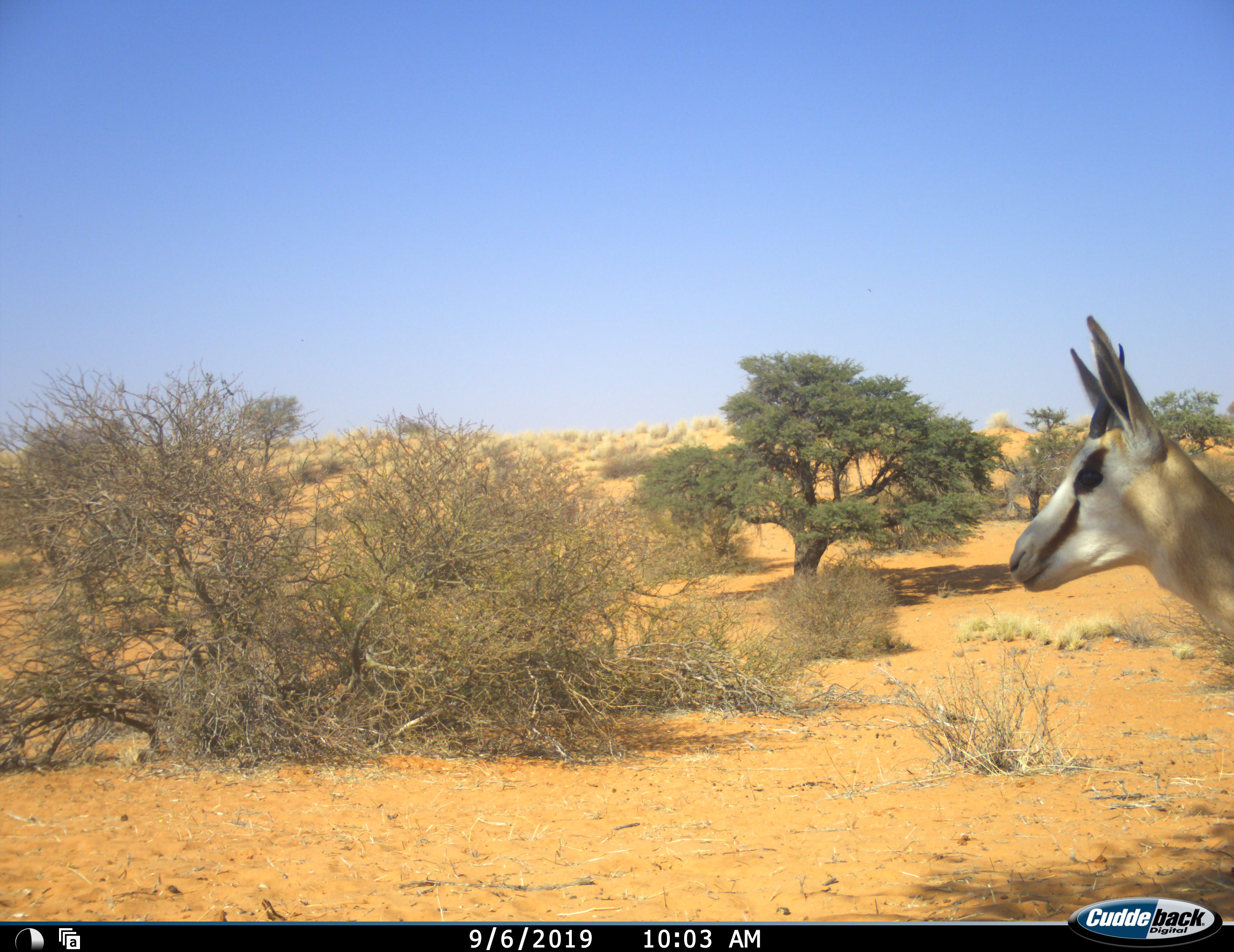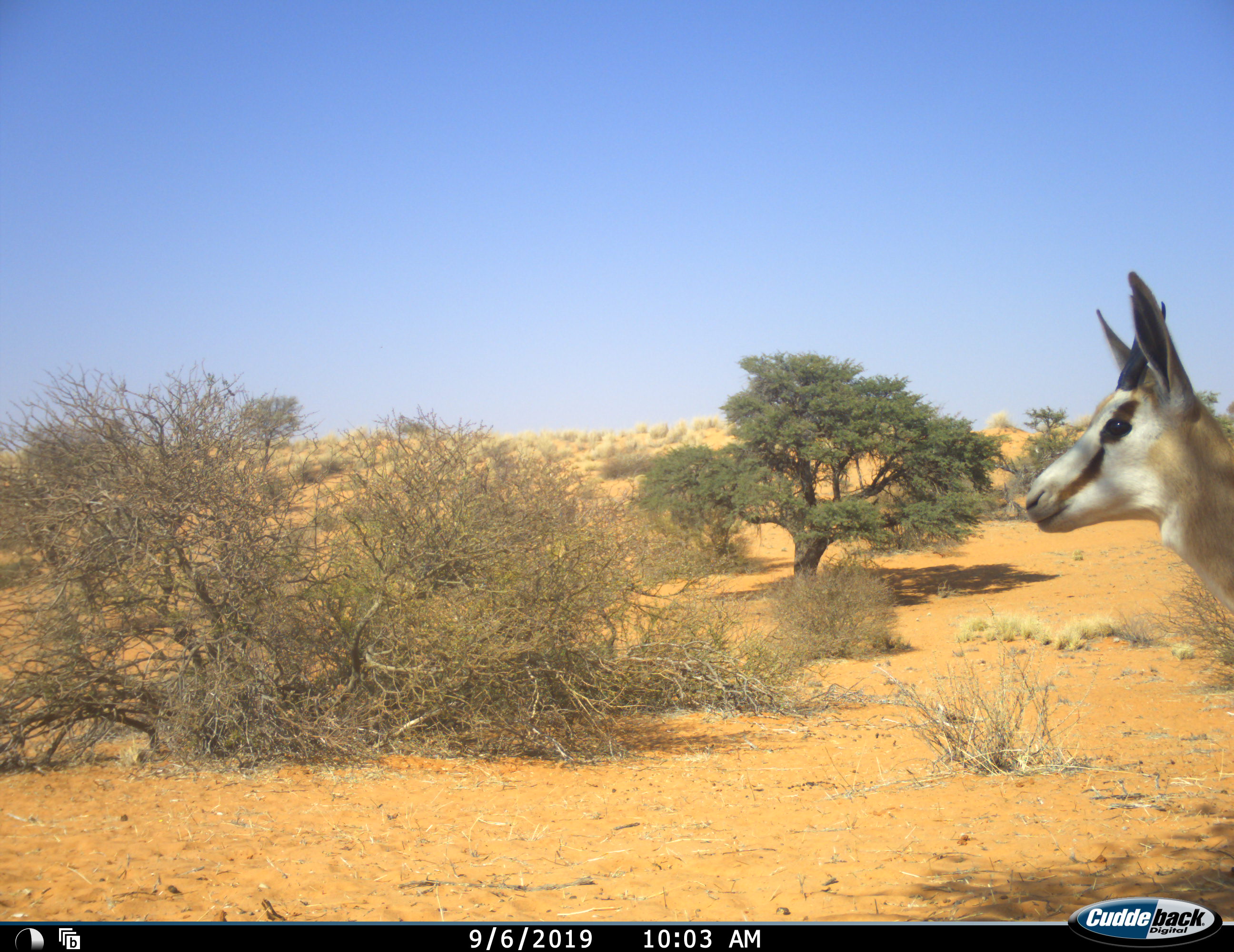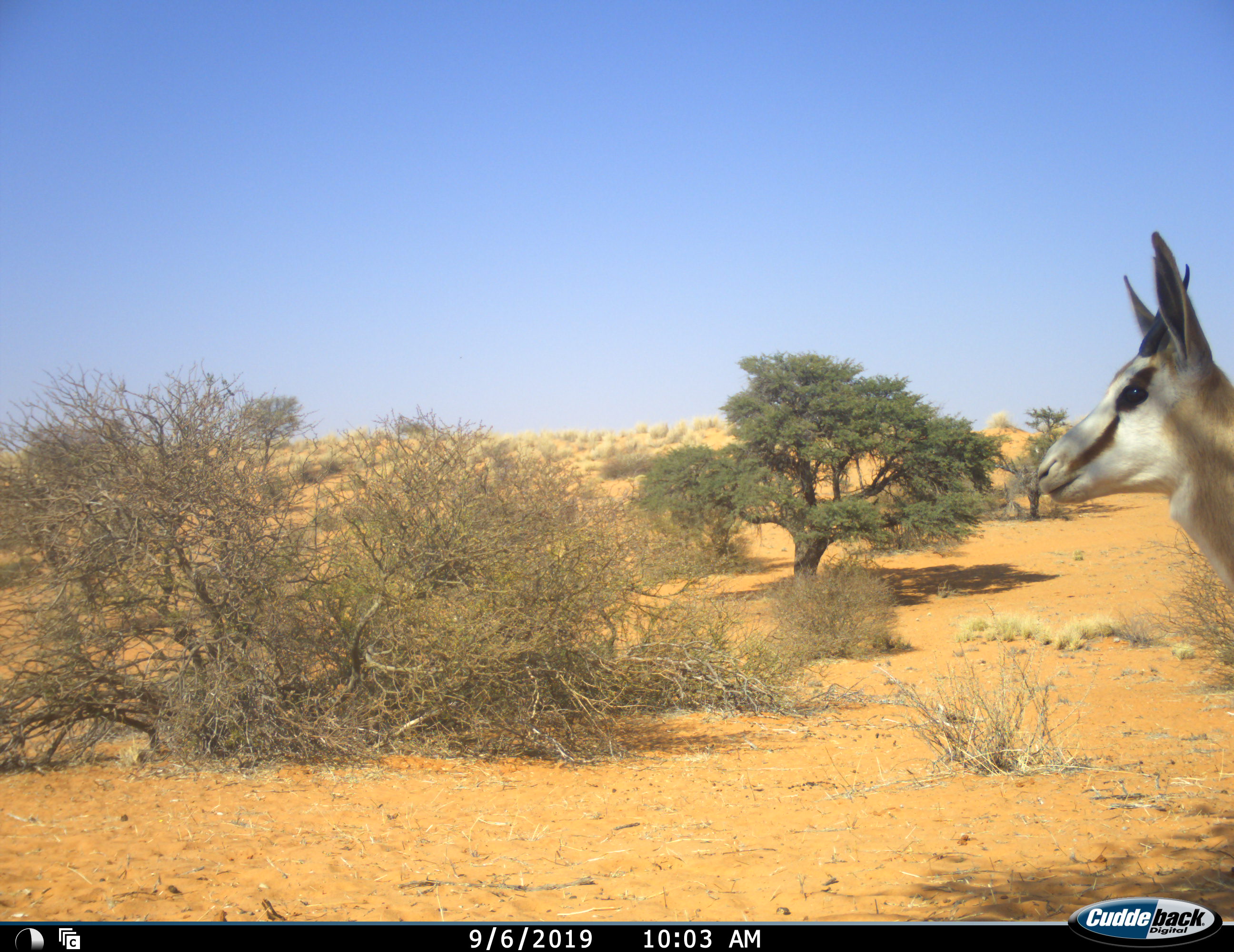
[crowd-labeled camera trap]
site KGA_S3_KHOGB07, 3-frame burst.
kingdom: Animalia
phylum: Chordata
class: Mammalia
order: Artiodactyla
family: Bovidae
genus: Antidorcas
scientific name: Antidorcas marsupialis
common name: springbok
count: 1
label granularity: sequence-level